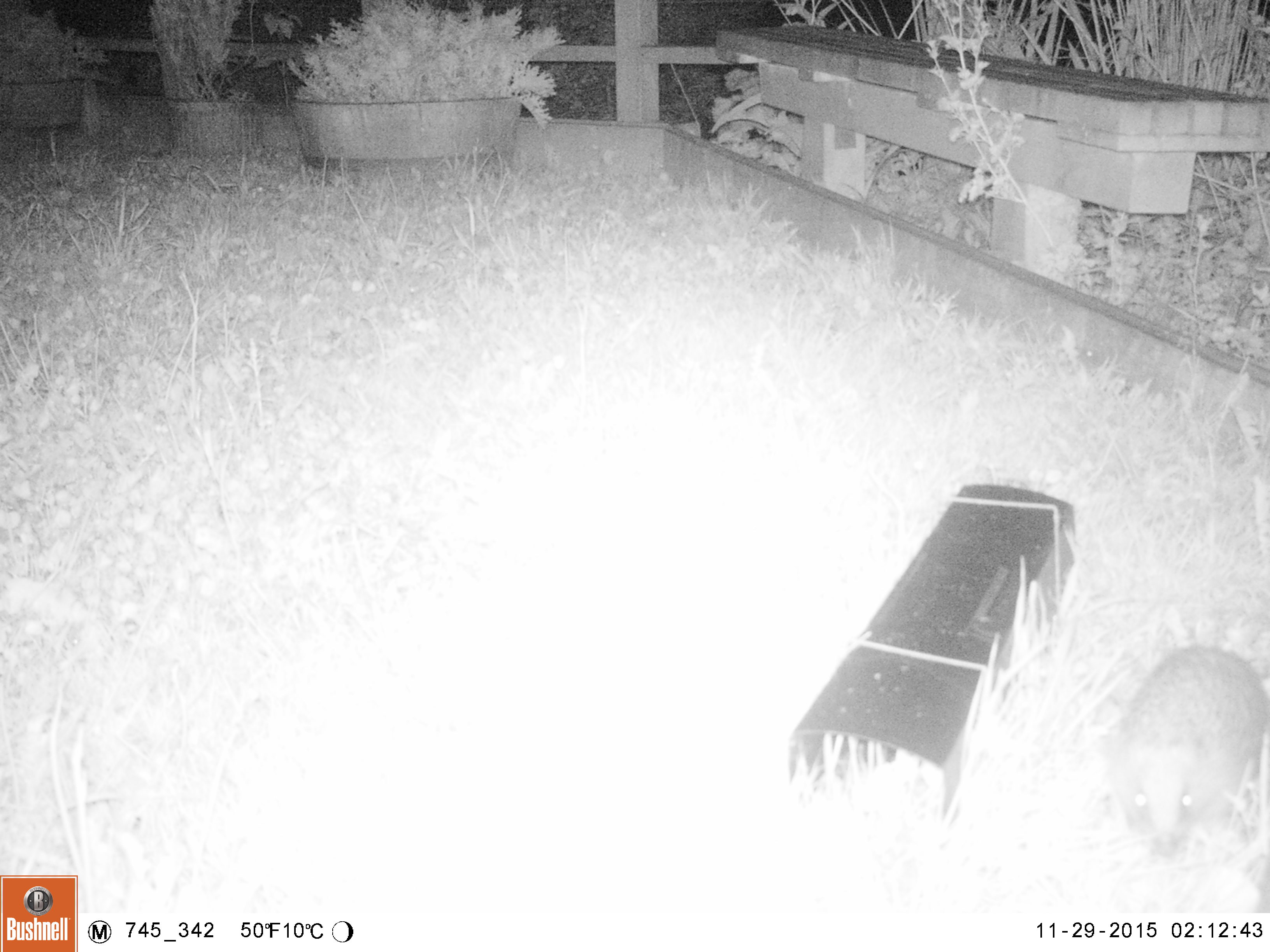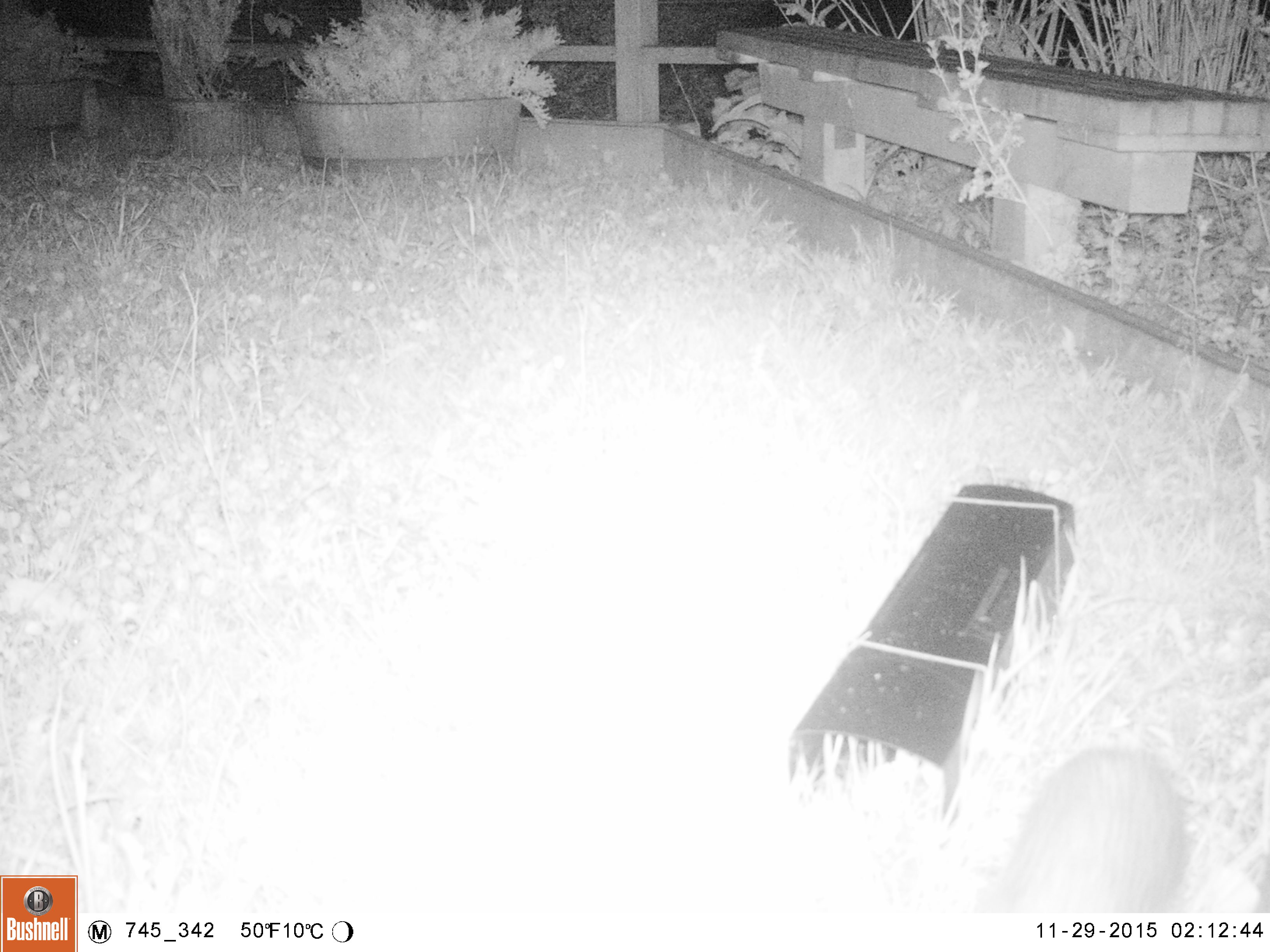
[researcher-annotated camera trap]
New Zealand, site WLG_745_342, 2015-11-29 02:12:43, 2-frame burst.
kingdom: Animalia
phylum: Chordata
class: Mammalia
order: Eulipotyphla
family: Erinaceidae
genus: Erinaceus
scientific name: Erinaceus europaeus europaeus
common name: european hedgehog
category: hedgehog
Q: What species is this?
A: Hedgehog (european hedgehog) (Erinaceus europaeus europaeus).